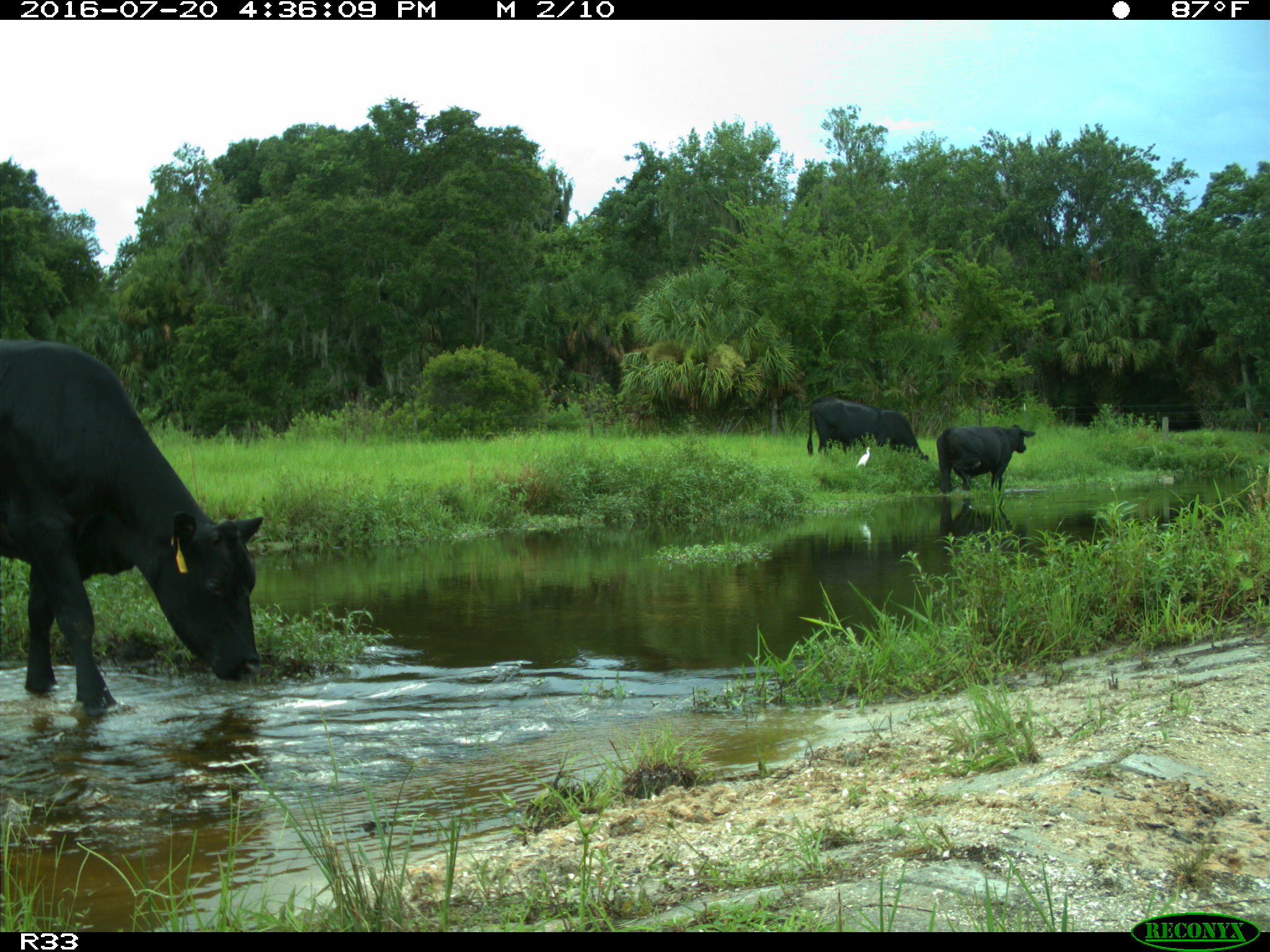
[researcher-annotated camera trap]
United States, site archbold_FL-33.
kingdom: Animalia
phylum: Chordata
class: Mammalia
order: Artiodactyla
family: Bovidae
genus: Bos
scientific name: Bos taurus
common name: domestic cow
Bos taurus (domestic cow).